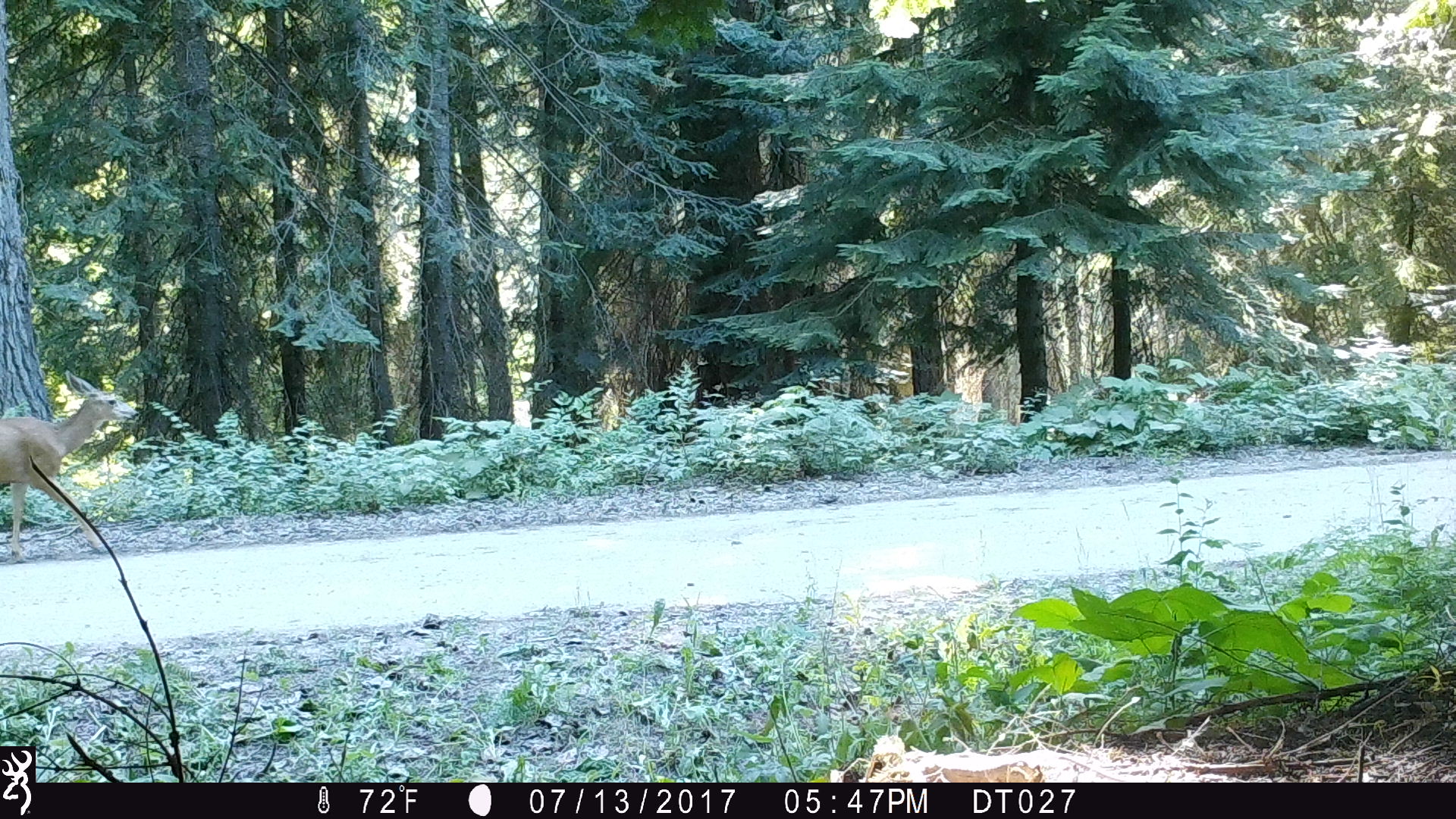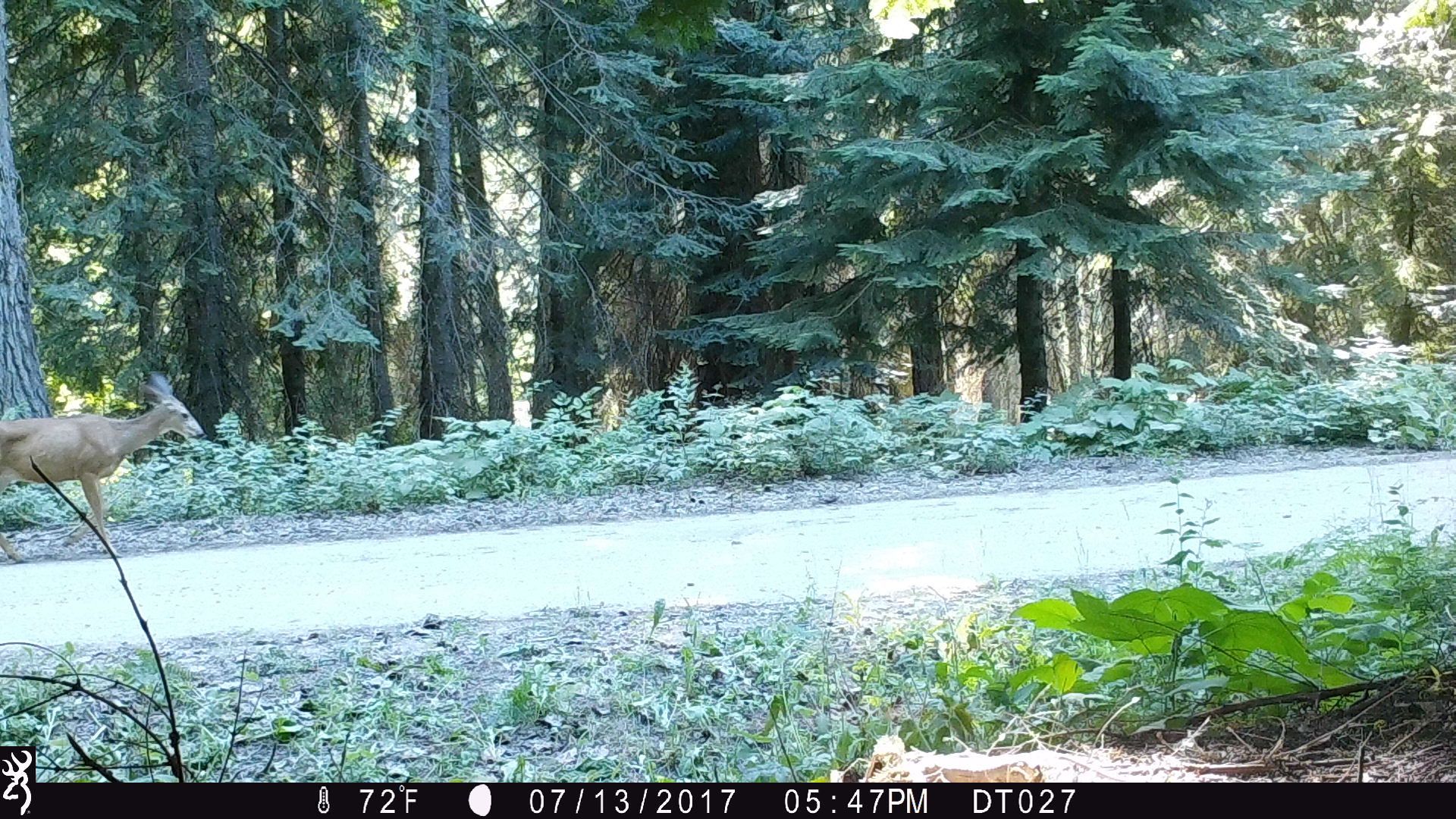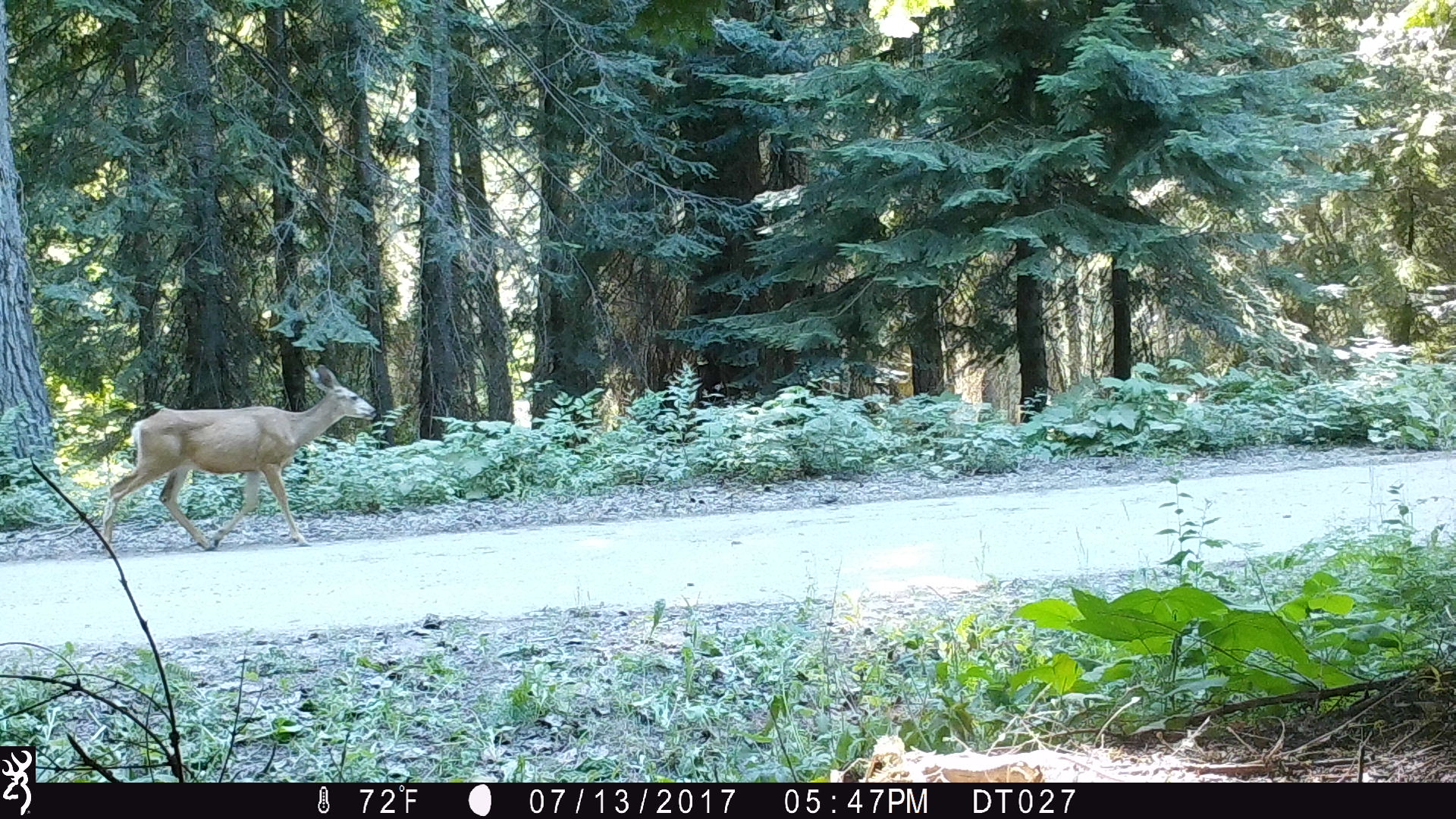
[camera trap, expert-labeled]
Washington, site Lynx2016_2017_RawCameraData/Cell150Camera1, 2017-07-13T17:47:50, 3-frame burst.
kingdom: Animalia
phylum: Chordata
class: Mammalia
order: Artiodactyla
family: Cervidae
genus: Odocoileus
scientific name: Odocoileus hemionus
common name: mule deer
Odocoileus hemionus (mule deer). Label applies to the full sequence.